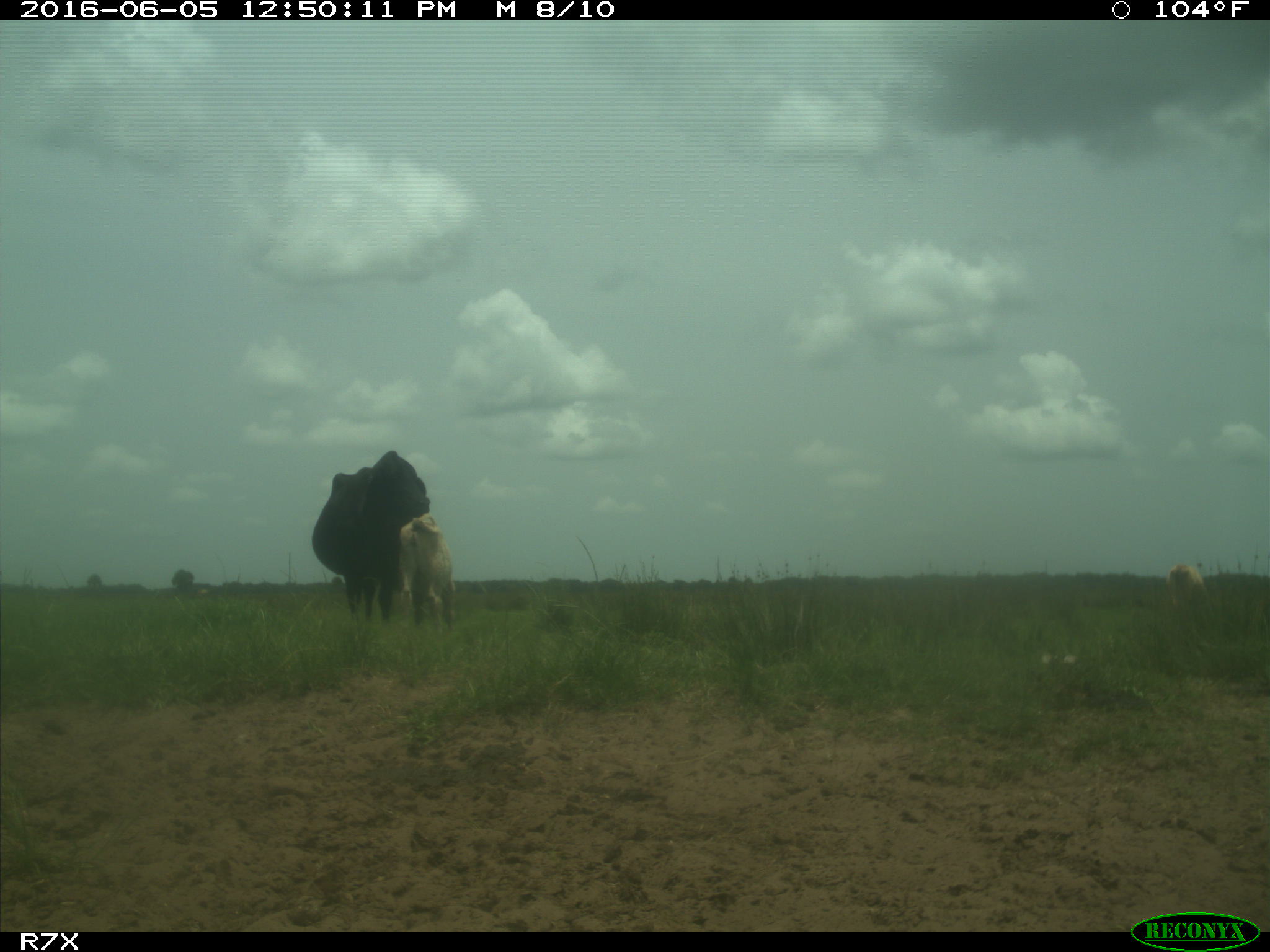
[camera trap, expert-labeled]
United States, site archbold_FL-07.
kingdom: Animalia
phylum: Chordata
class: Mammalia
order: Artiodactyla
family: Bovidae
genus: Bos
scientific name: Bos taurus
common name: domestic cow